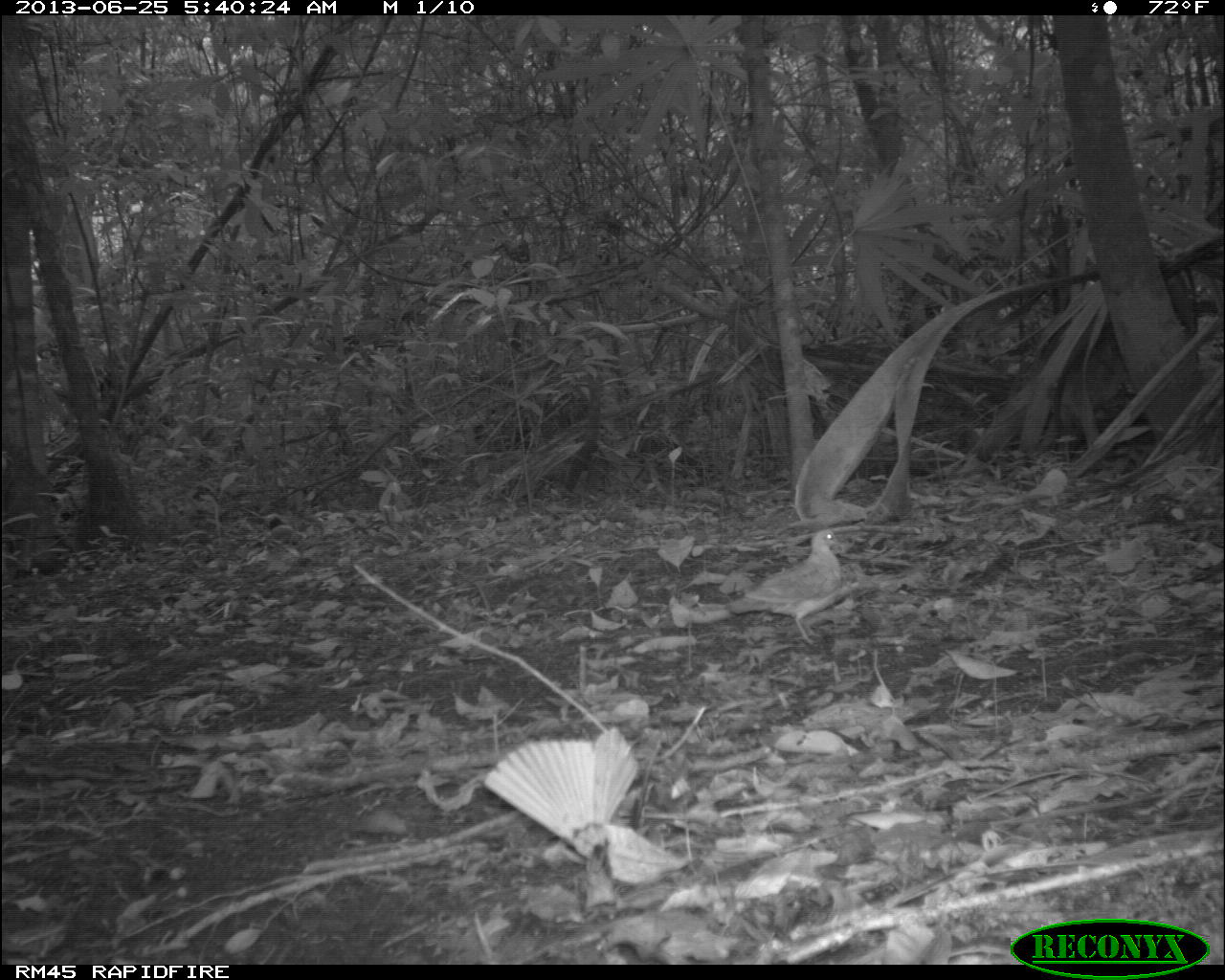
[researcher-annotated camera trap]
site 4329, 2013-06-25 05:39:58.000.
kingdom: Animalia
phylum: Chordata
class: Aves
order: Columbiformes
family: Columbidae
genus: Geotrygon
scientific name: Geotrygon montana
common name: ruddy quail-dove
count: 1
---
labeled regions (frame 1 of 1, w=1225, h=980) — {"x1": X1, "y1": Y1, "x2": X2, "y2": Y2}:
geotrygon montana: {"x1": 727, "y1": 529, "x2": 846, "y2": 646}